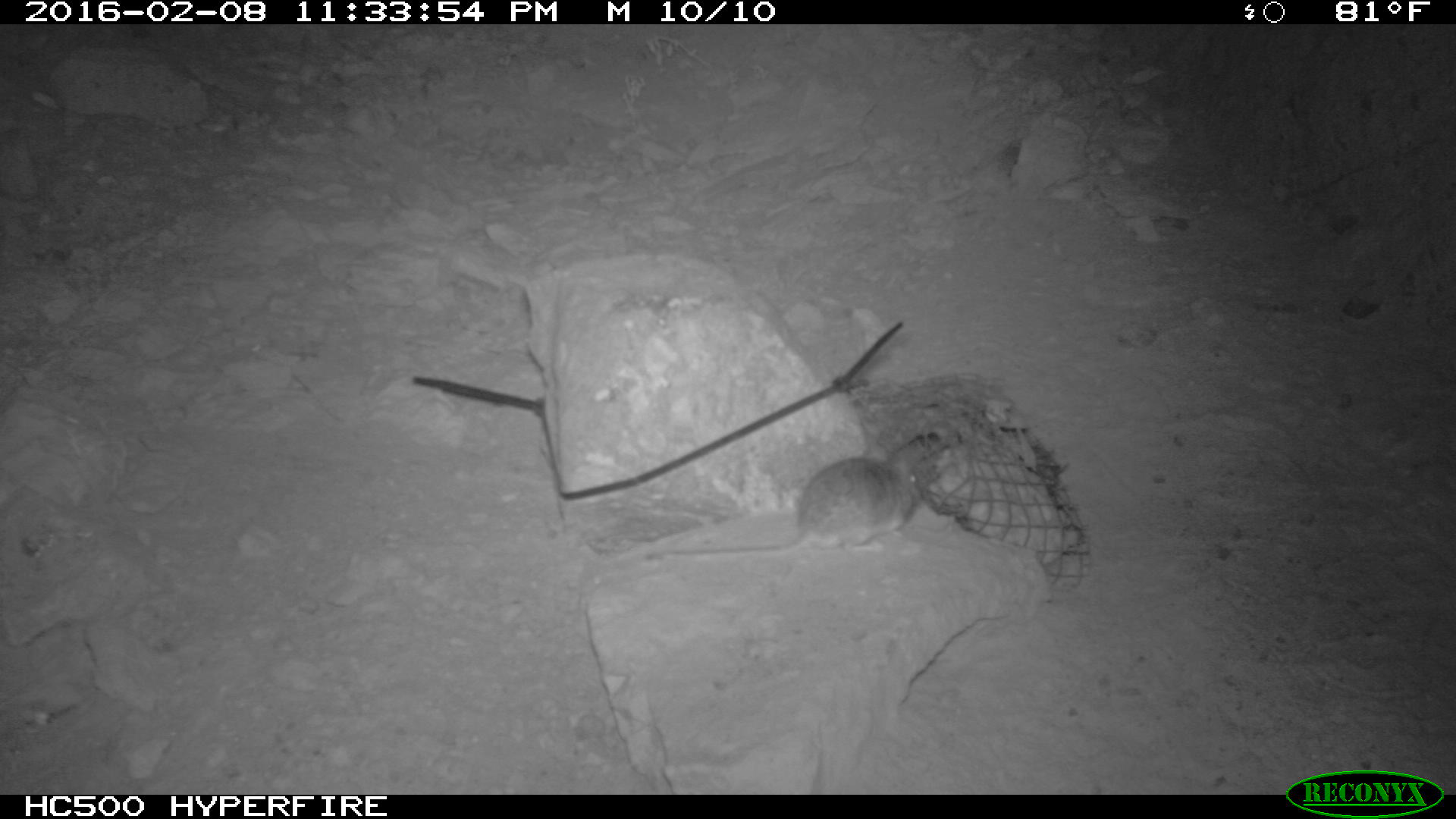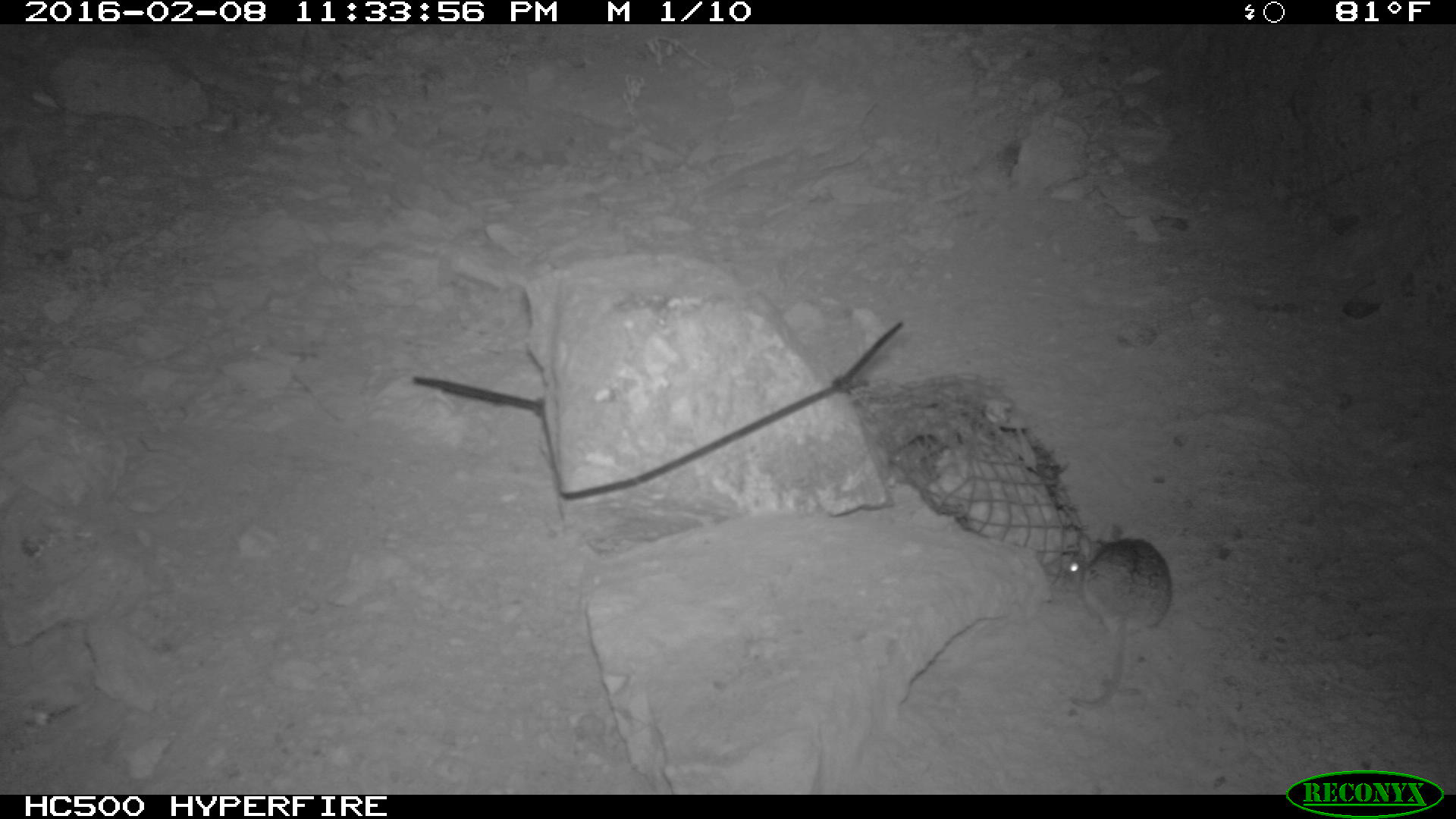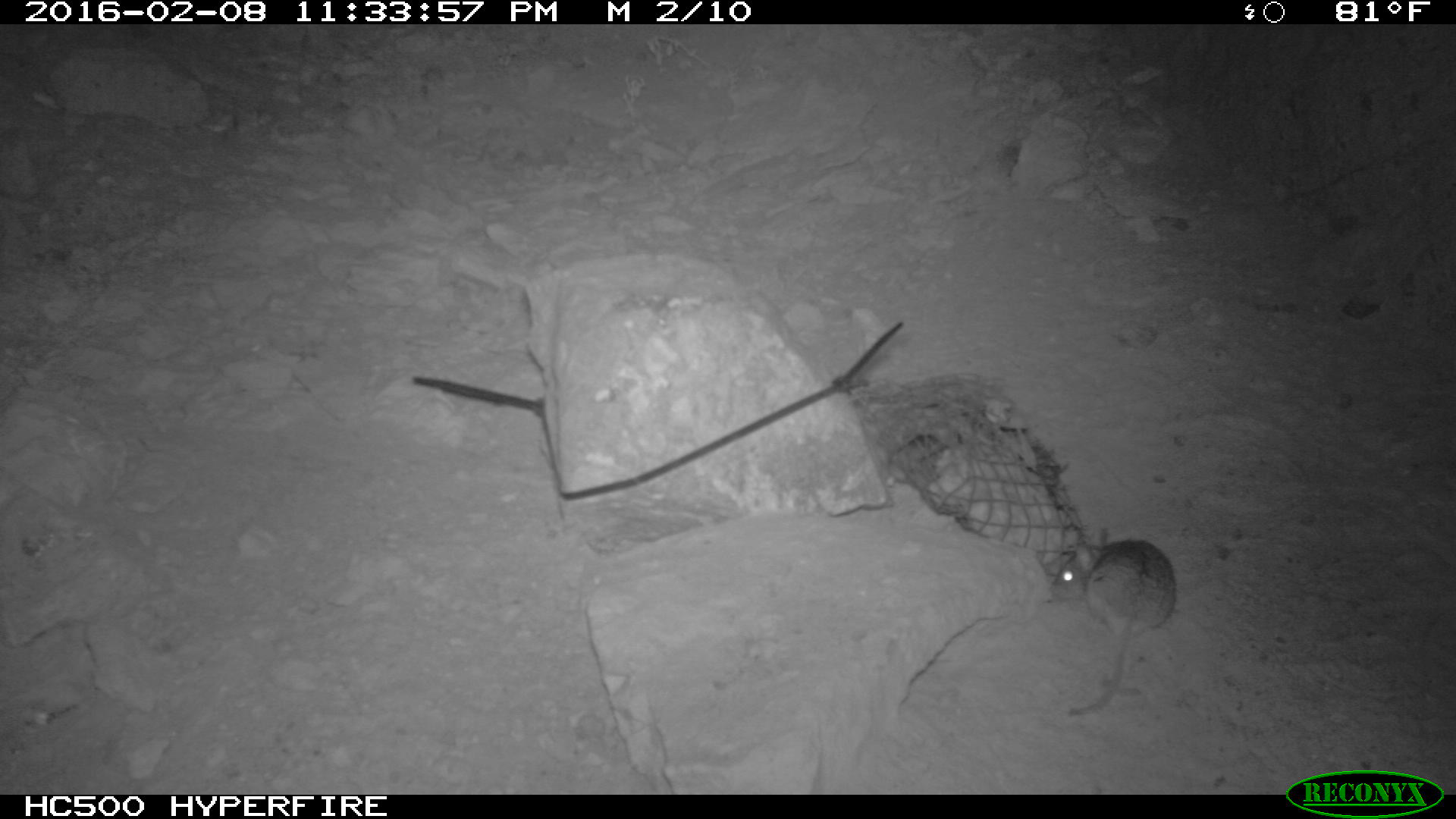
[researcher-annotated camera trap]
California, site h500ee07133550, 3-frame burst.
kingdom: Animalia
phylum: Chordata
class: Mammalia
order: Rodentia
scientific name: Rodentia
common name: rodent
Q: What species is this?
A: Rodent (Rodentia).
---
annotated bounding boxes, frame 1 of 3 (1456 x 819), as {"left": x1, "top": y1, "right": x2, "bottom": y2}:
rodent: {"left": 635, "top": 427, "right": 959, "bottom": 562}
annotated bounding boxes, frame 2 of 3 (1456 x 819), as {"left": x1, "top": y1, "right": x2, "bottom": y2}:
rodent: {"left": 1061, "top": 525, "right": 1171, "bottom": 709}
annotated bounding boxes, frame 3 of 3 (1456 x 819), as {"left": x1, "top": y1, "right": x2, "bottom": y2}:
rodent: {"left": 1053, "top": 528, "right": 1174, "bottom": 716}